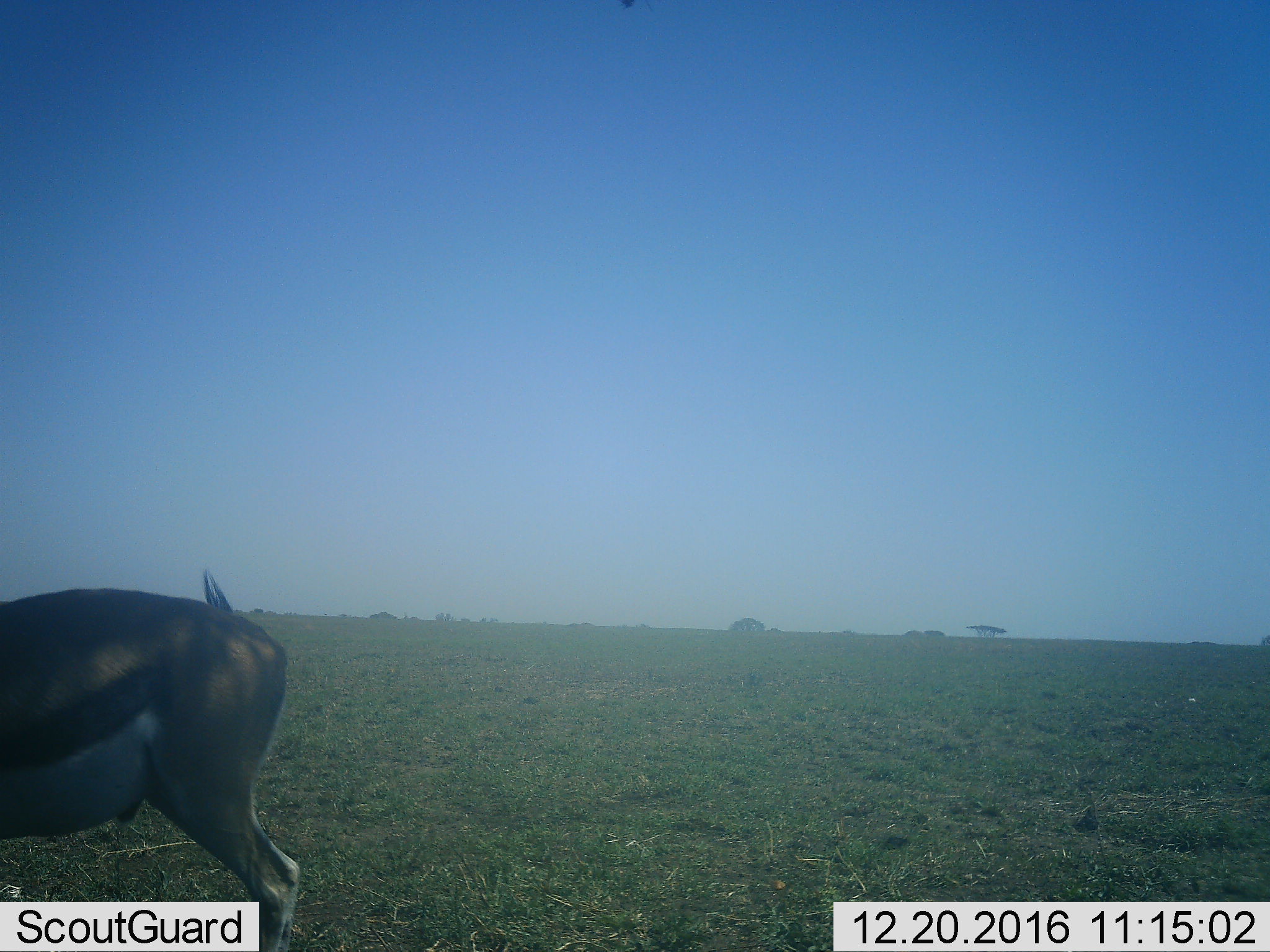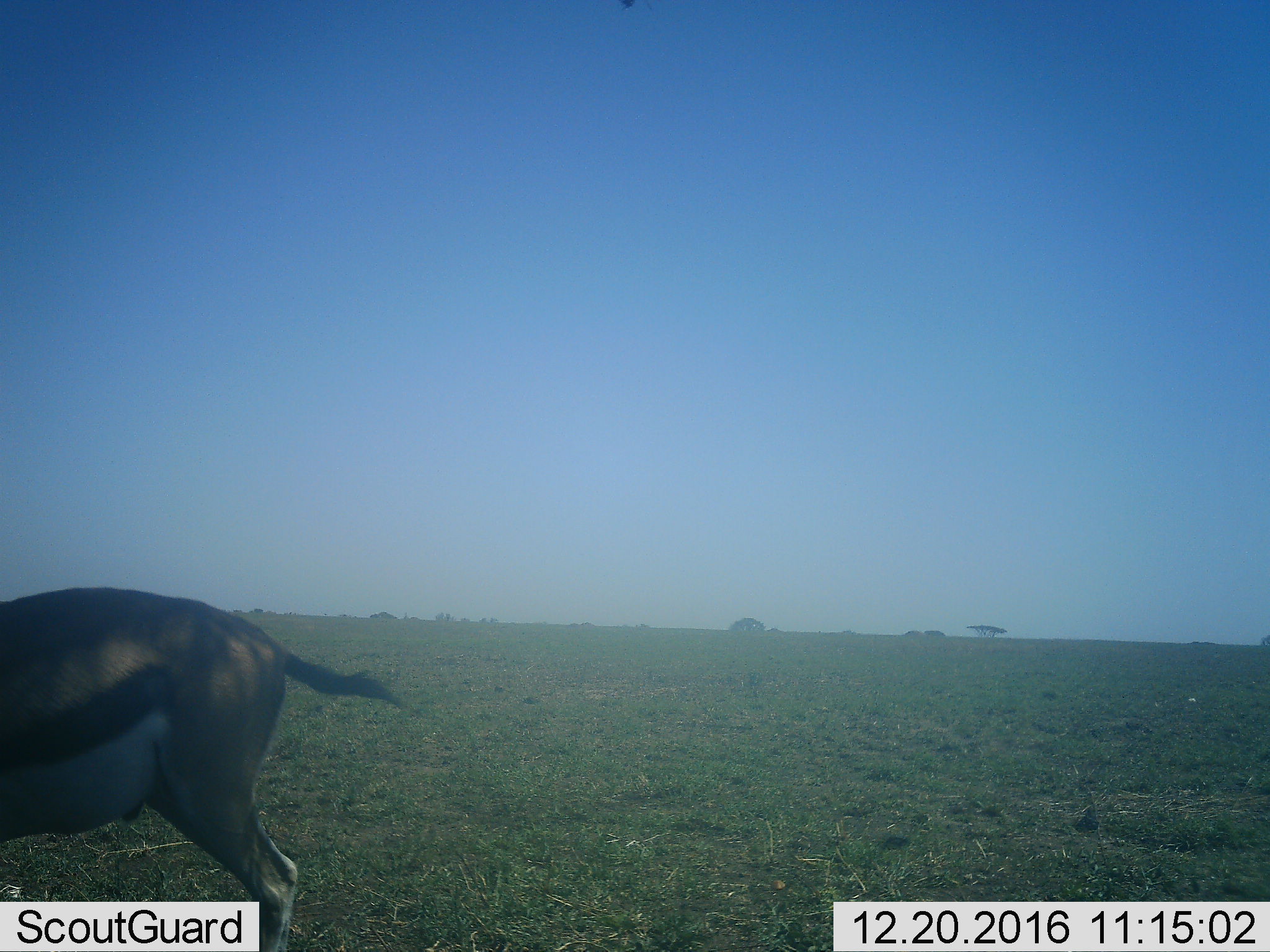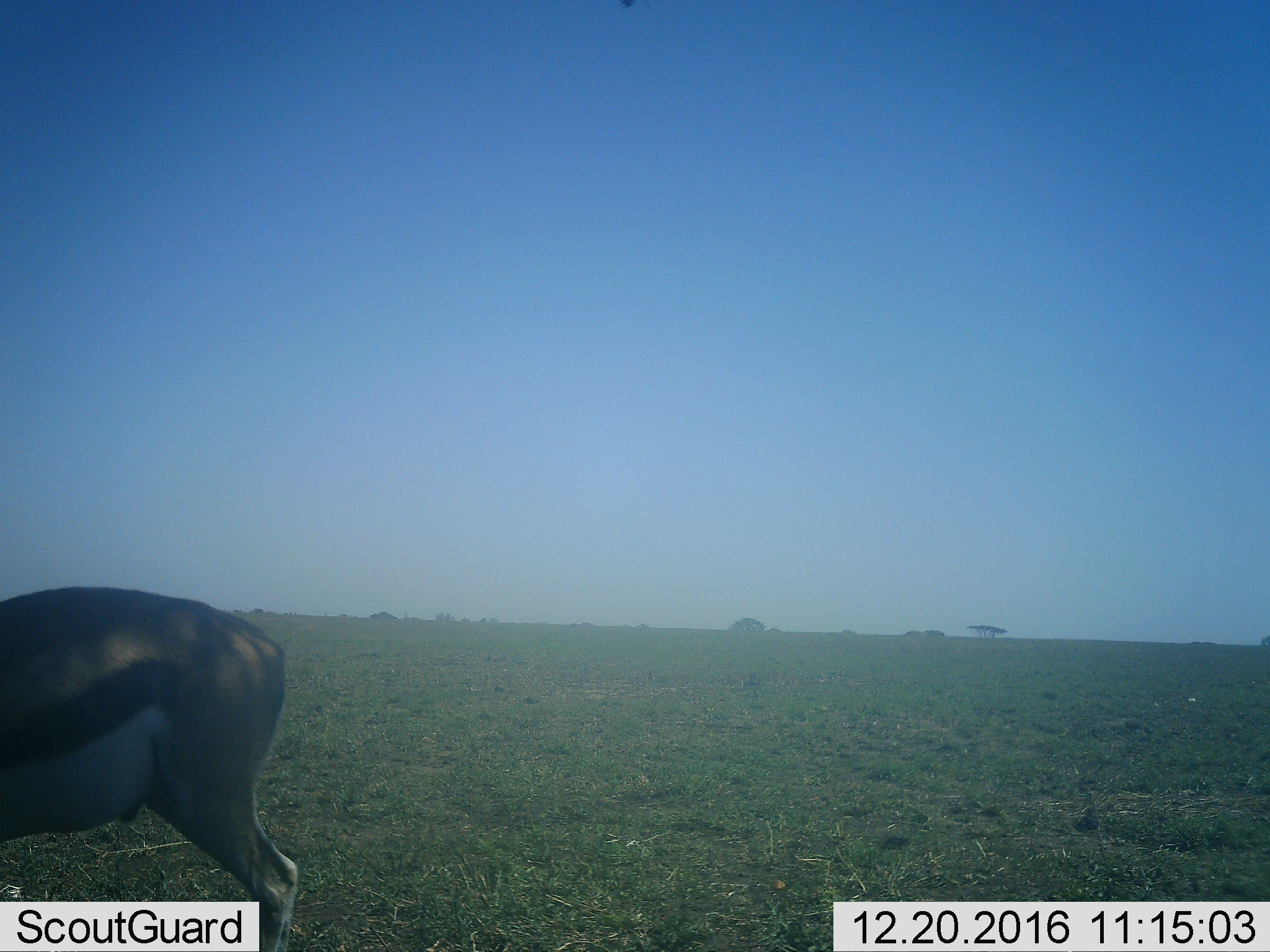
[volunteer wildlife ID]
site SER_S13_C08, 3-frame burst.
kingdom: Animalia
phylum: Chordata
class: Mammalia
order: Artiodactyla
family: Bovidae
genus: Eudorcas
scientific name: Eudorcas thomsonii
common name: thomson's gazelle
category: gazellethomsons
Gazellethomsons (thomson's gazelle) (Eudorcas thomsonii), count 1. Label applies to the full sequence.